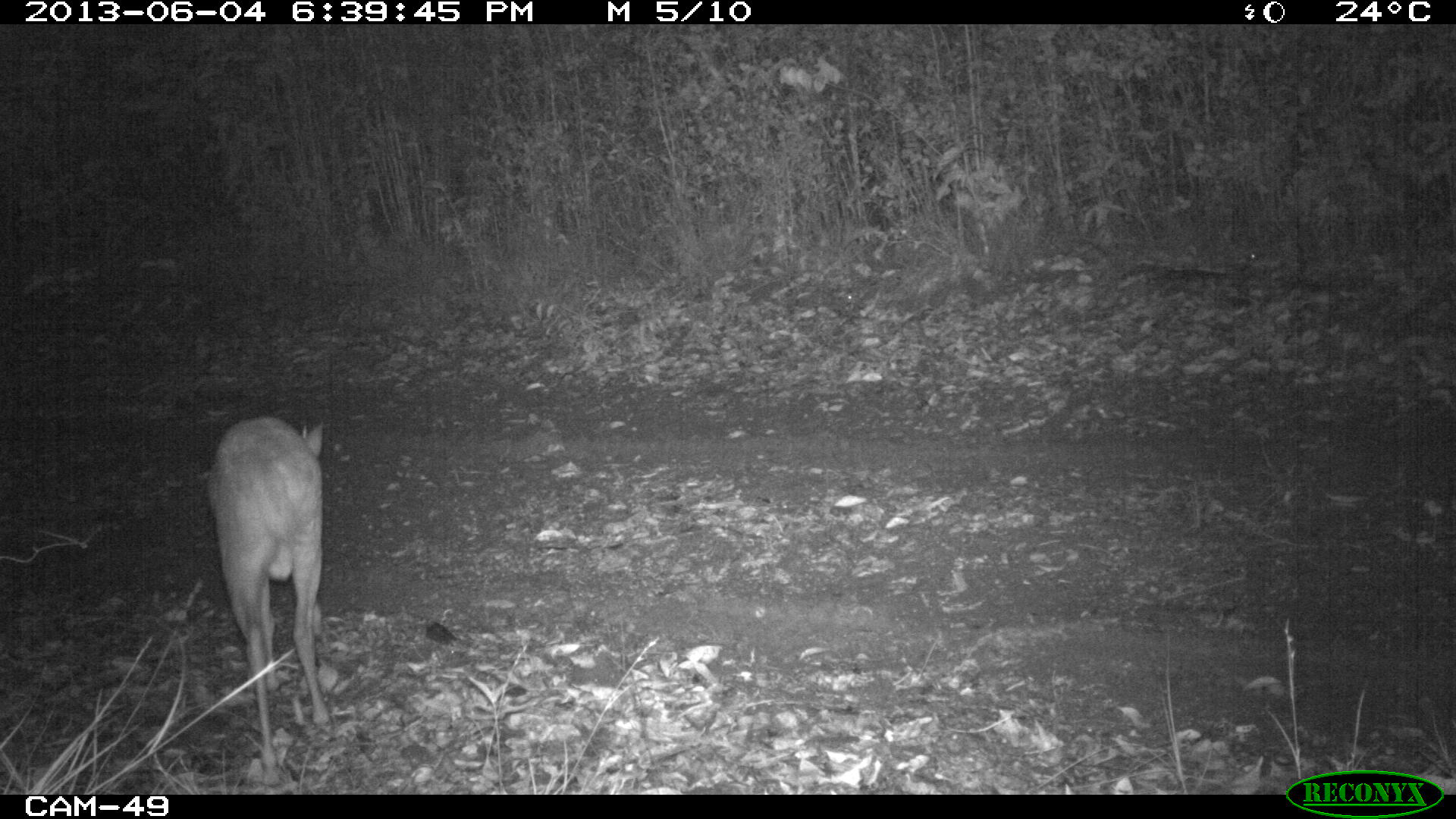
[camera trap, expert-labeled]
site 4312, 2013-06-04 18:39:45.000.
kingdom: Animalia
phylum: Chordata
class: Mammalia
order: Artiodactyla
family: Cervidae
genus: Mazama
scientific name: Mazama temama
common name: central american red brocket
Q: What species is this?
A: Mazama temama (central american red brocket).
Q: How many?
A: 1.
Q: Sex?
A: Male.